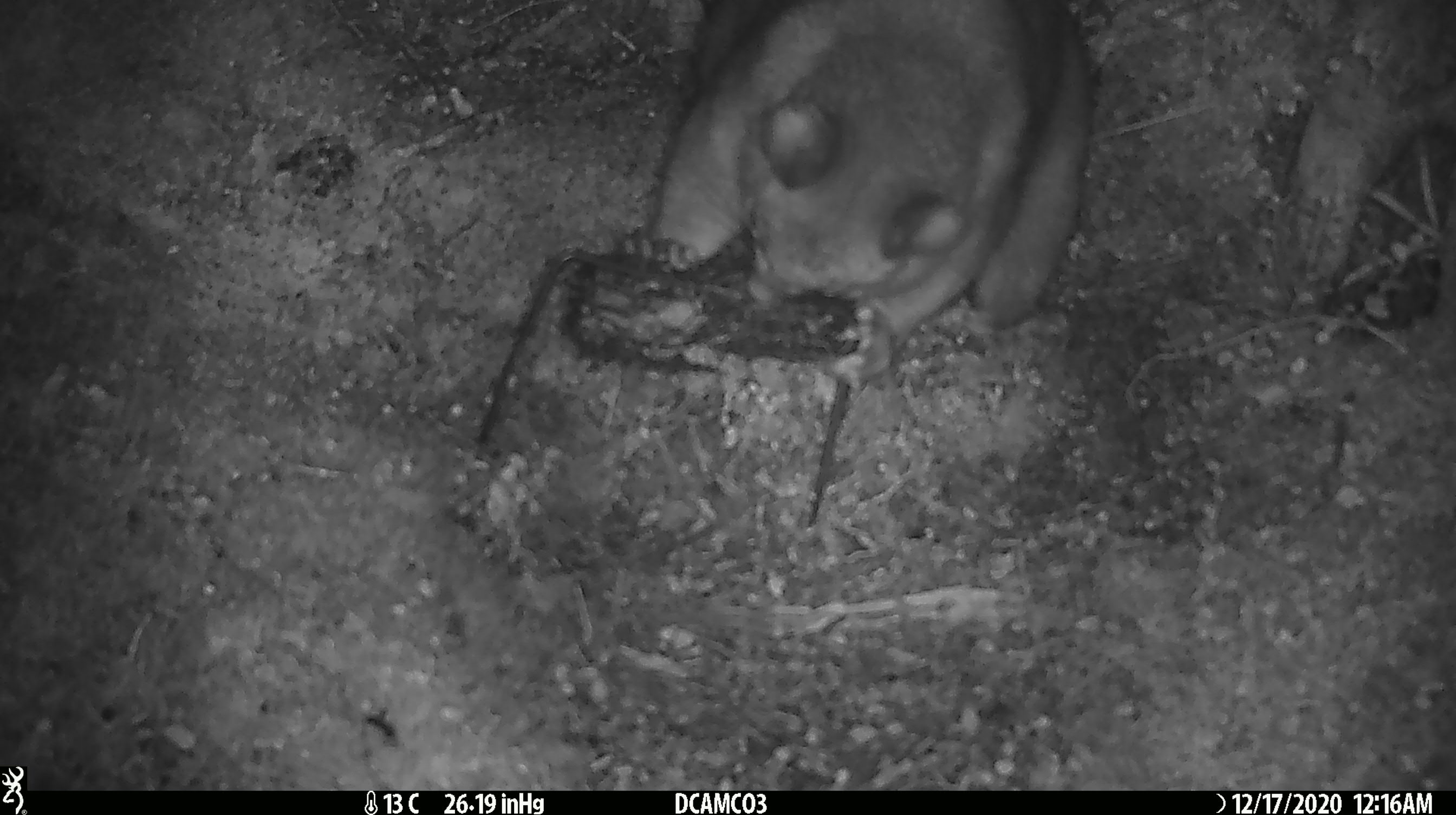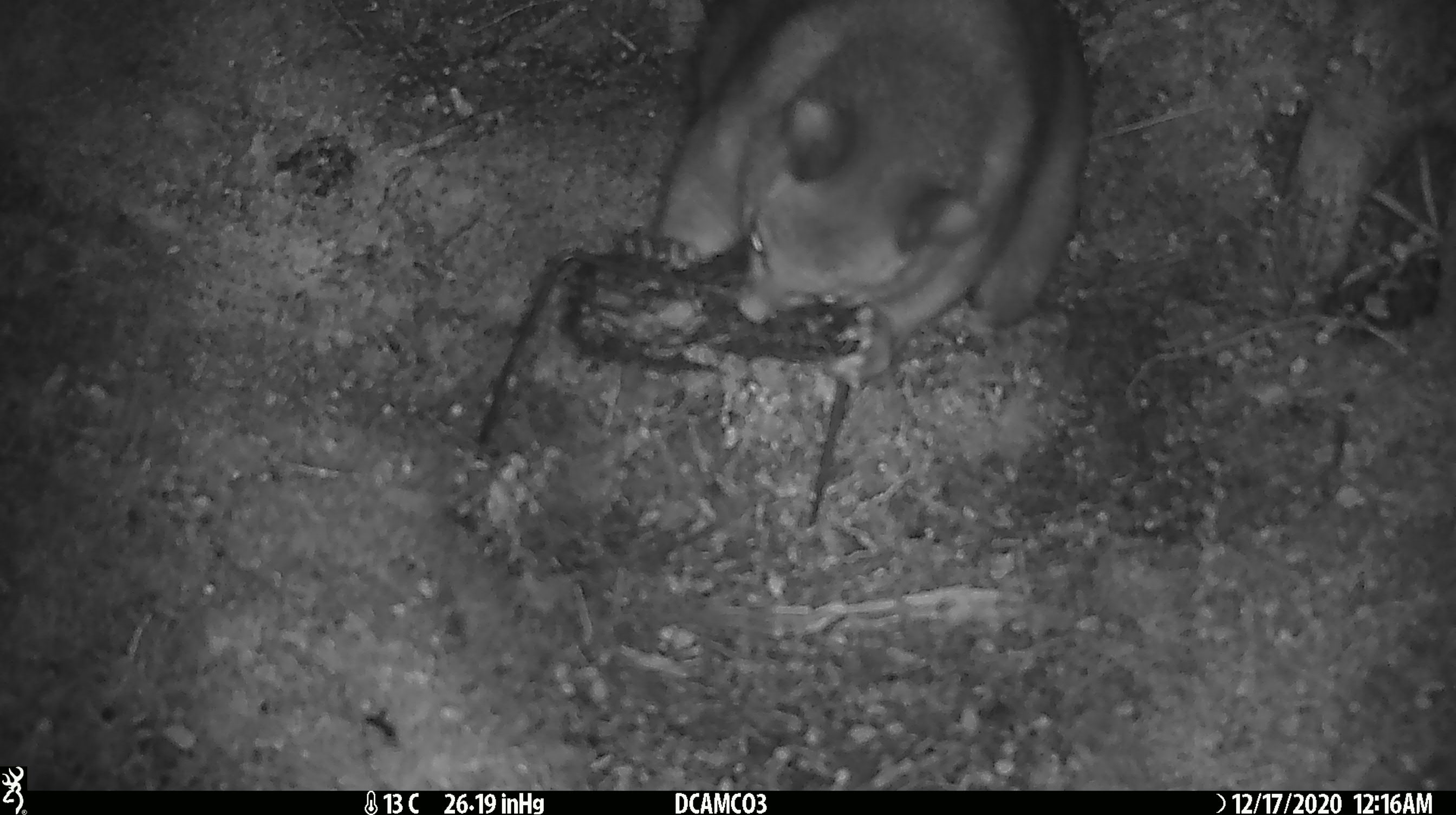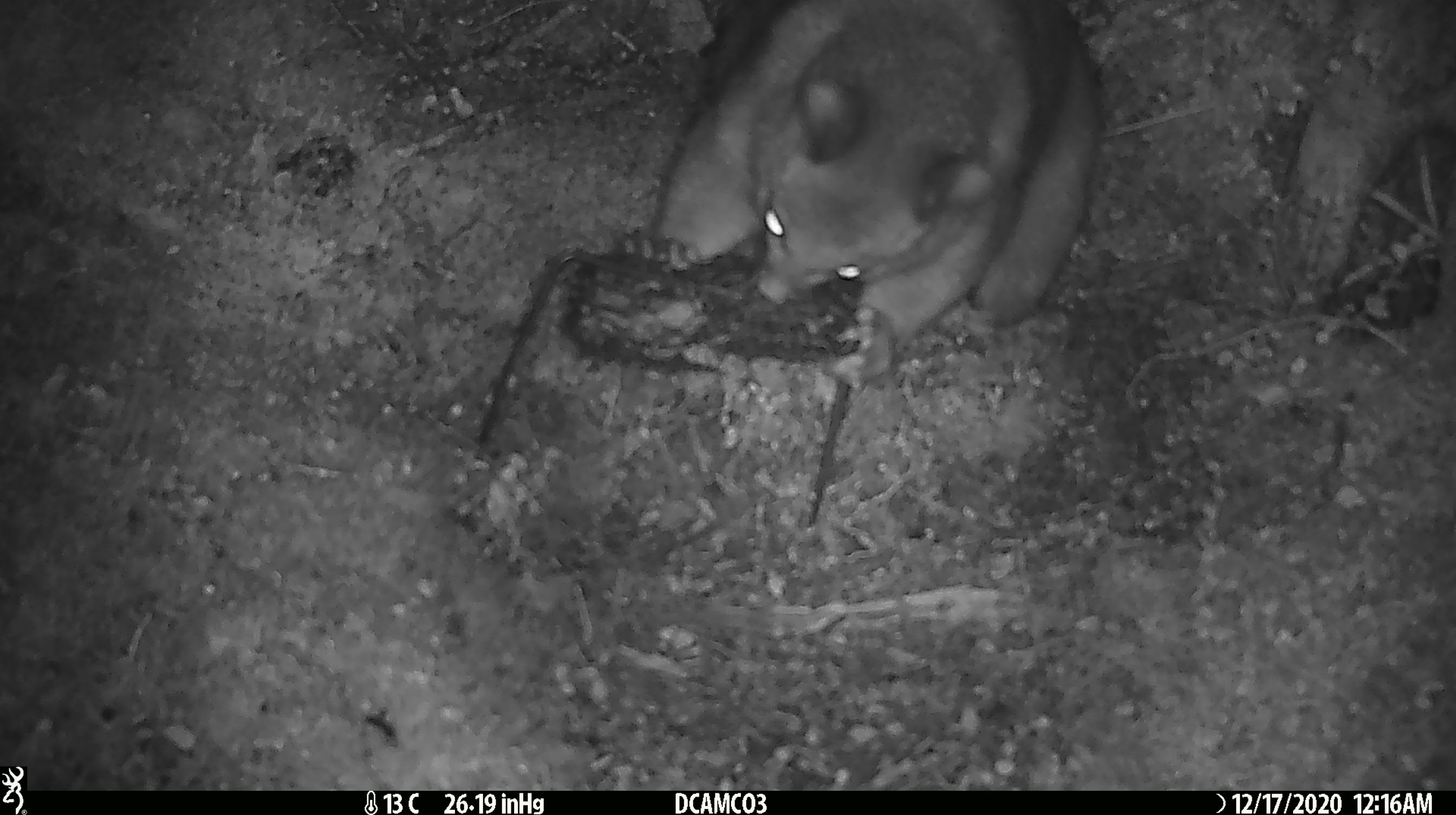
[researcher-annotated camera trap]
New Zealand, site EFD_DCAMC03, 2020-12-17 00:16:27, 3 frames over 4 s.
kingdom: Animalia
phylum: Chordata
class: Mammalia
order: Diprotodontia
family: Phalangeridae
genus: Trichosurus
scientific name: Trichosurus vulpecula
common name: common brushtail possum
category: possum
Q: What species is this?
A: Possum (common brushtail possum) (Trichosurus vulpecula).